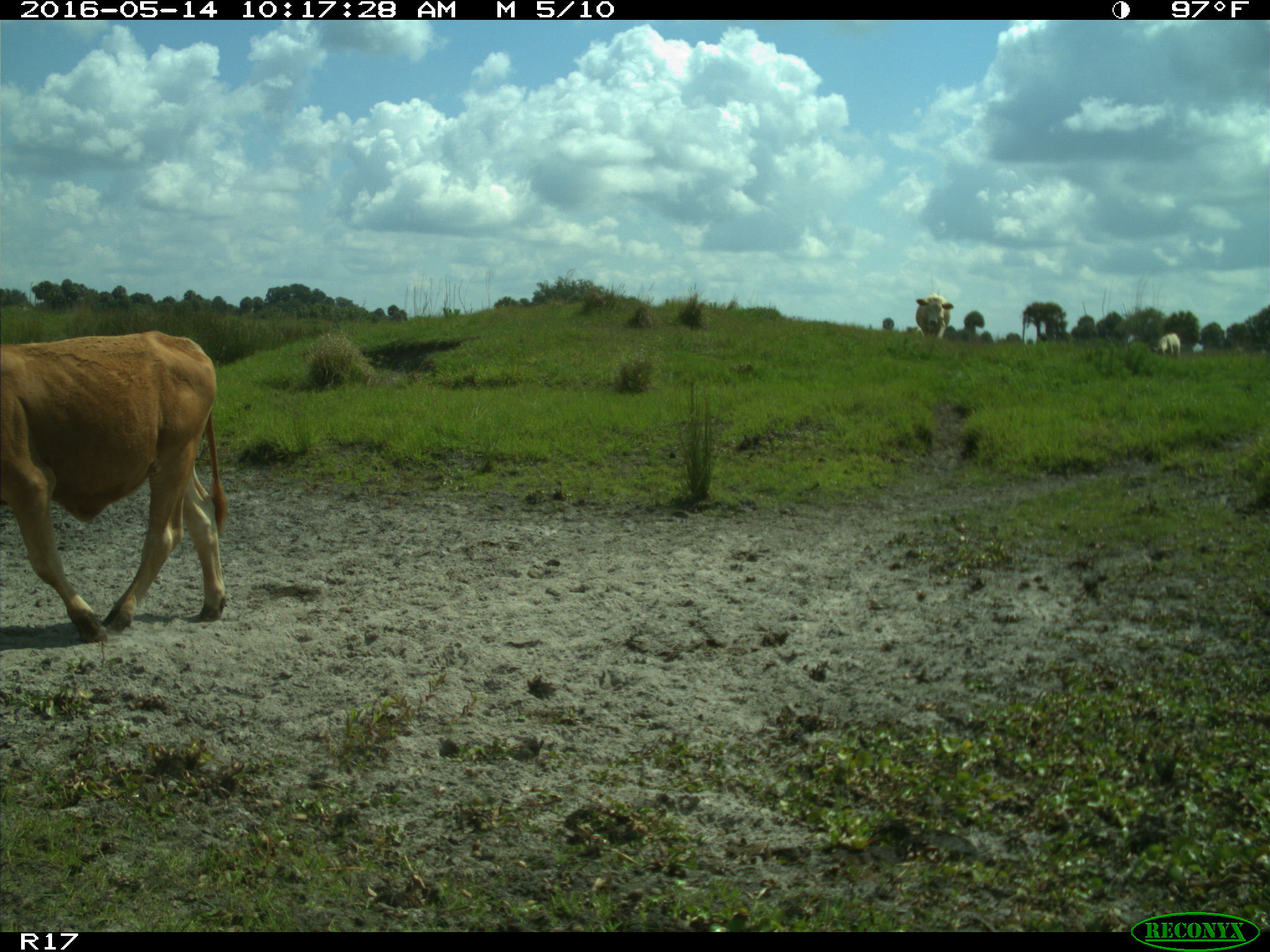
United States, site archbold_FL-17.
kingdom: Animalia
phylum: Chordata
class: Mammalia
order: Artiodactyla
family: Bovidae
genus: Bos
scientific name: Bos taurus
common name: domestic cow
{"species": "Bos taurus (domestic cow)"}